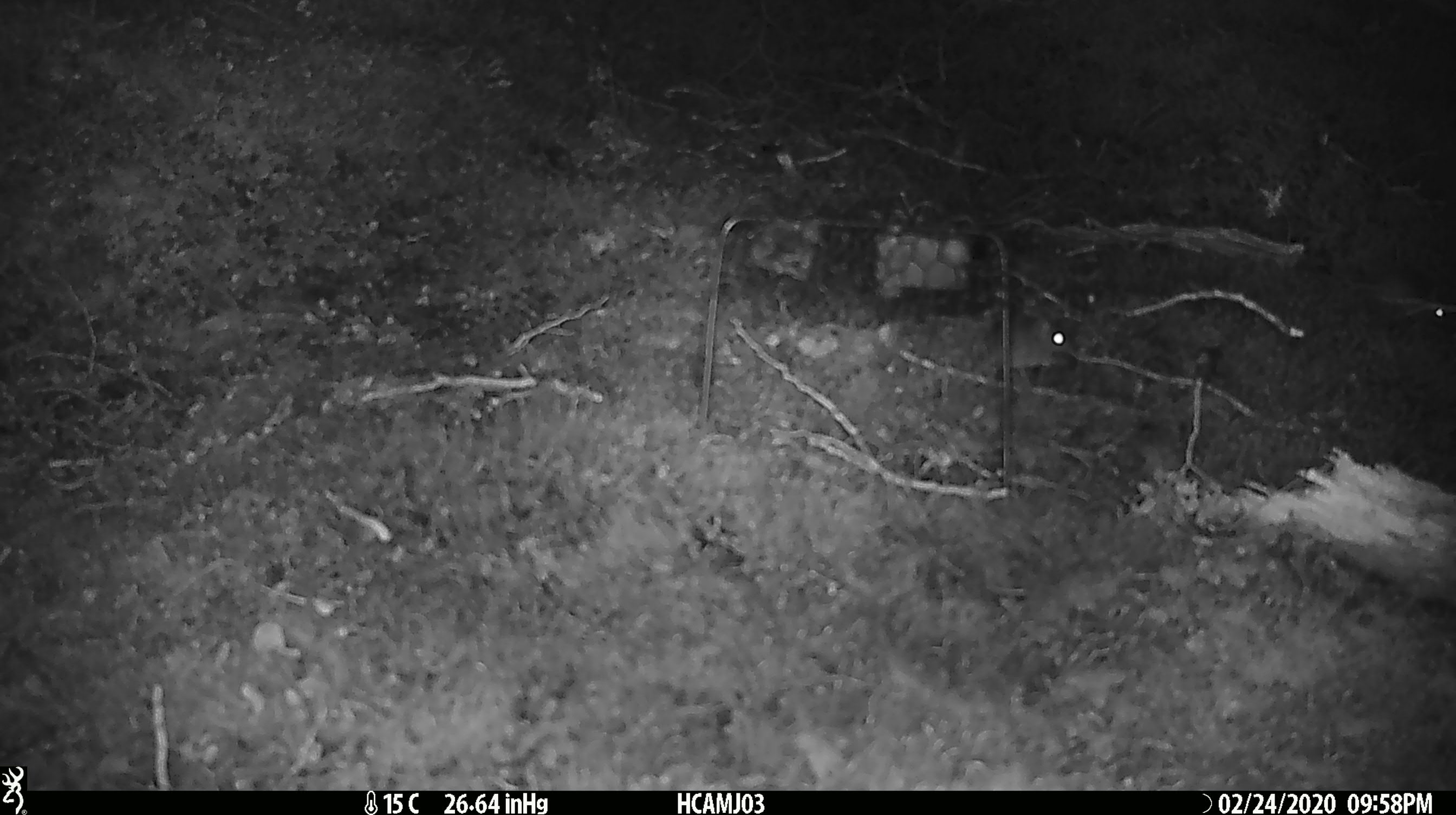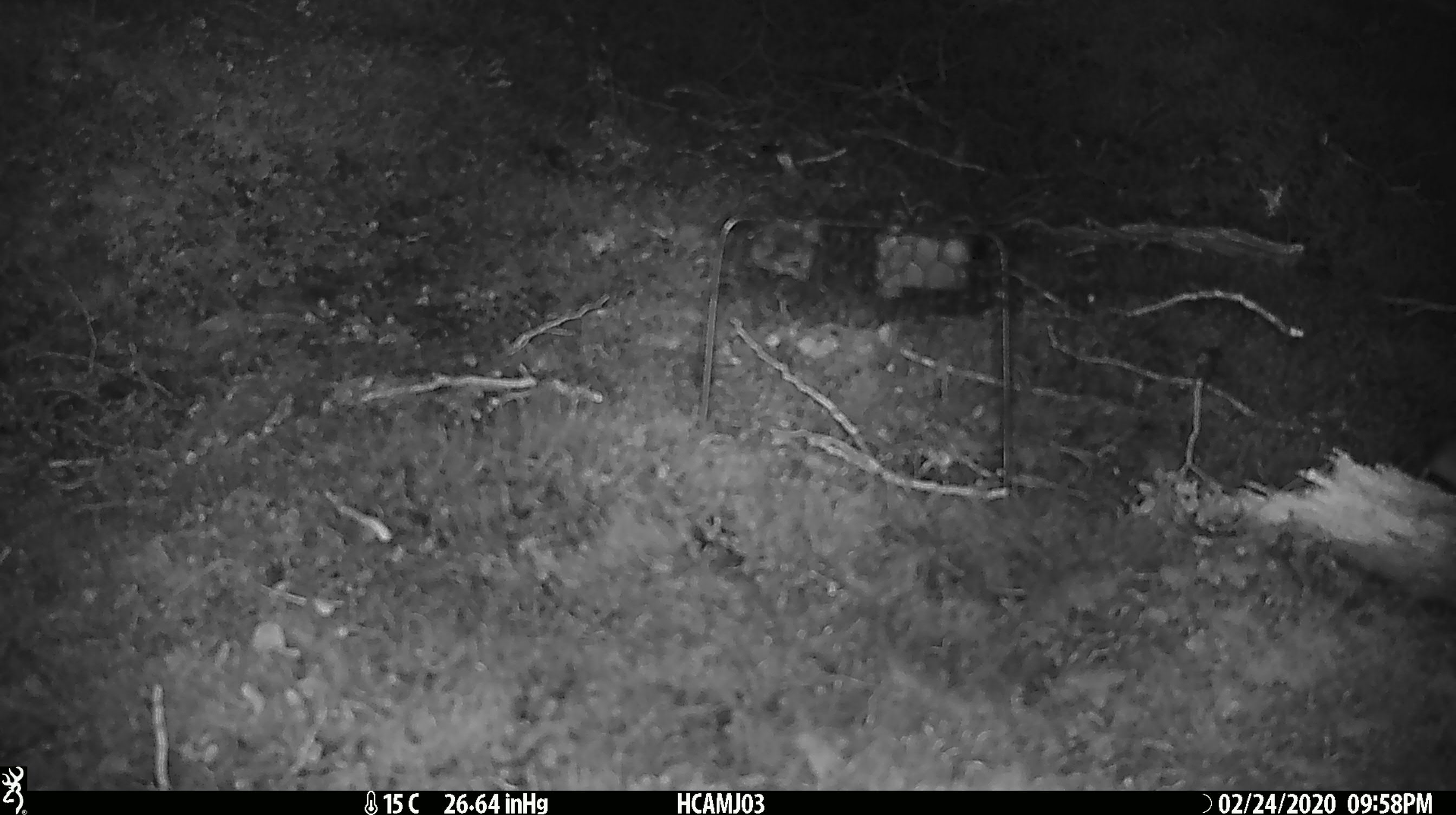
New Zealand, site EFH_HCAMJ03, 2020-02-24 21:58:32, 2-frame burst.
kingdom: Animalia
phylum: Chordata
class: Mammalia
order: Rodentia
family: Muridae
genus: Mus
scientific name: Mus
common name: mouse